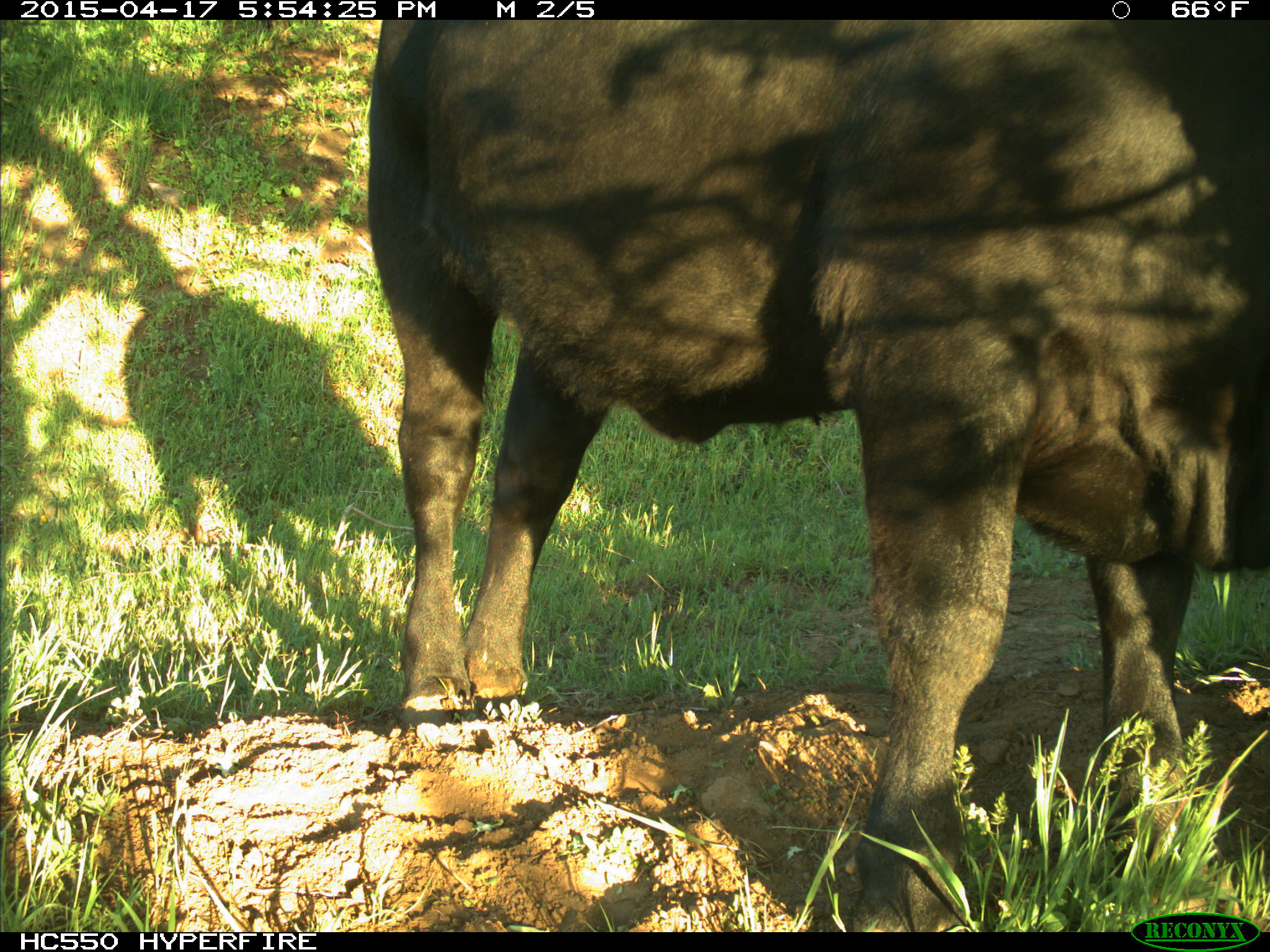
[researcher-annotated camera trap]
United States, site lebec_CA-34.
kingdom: Animalia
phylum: Chordata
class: Mammalia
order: Artiodactyla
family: Bovidae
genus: Bos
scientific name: Bos taurus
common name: domestic cow